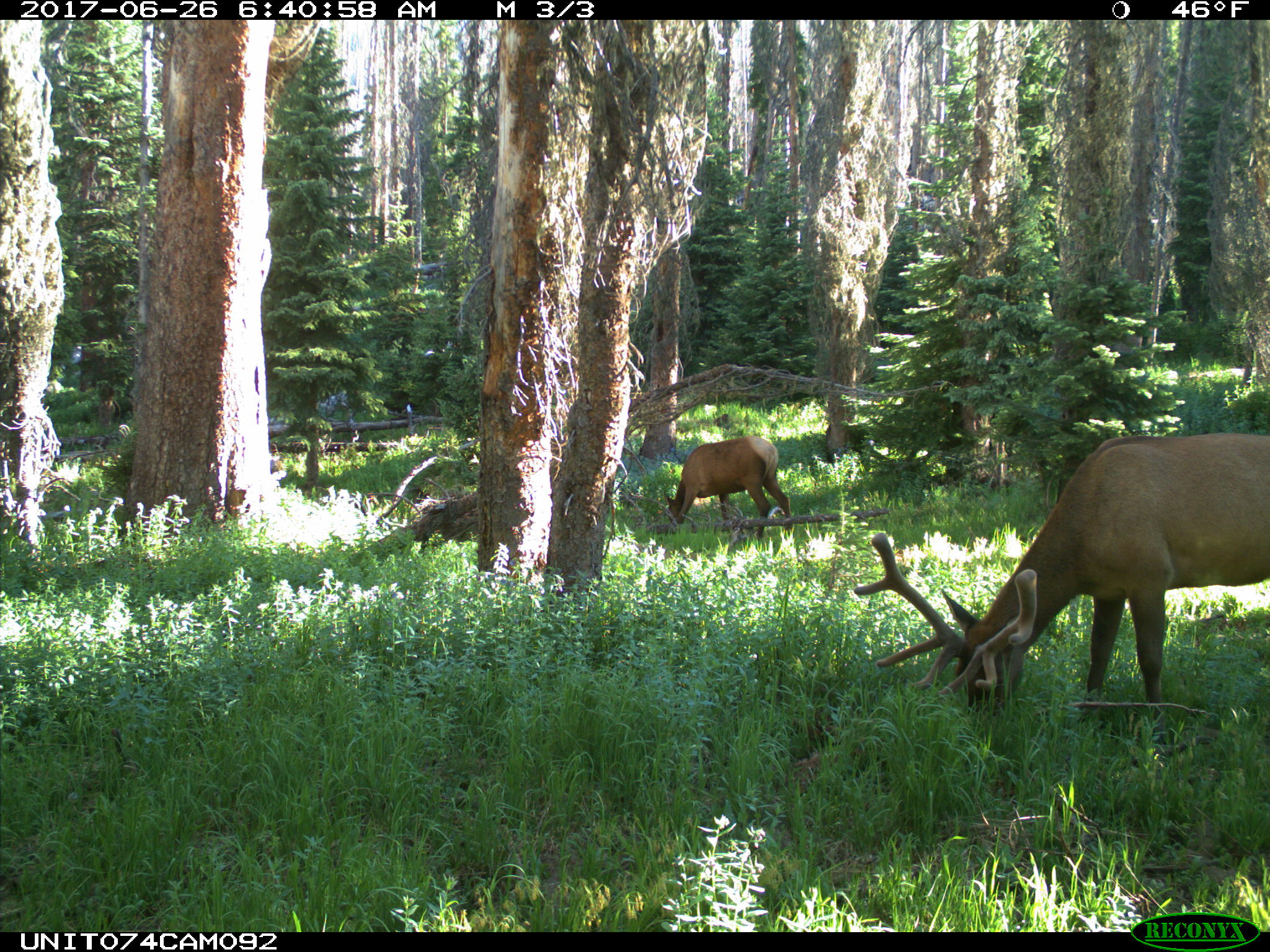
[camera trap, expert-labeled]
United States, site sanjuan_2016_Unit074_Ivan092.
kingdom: Animalia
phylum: Chordata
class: Mammalia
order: Artiodactyla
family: Cervidae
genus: Cervus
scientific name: Cervus elaphus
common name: red deer